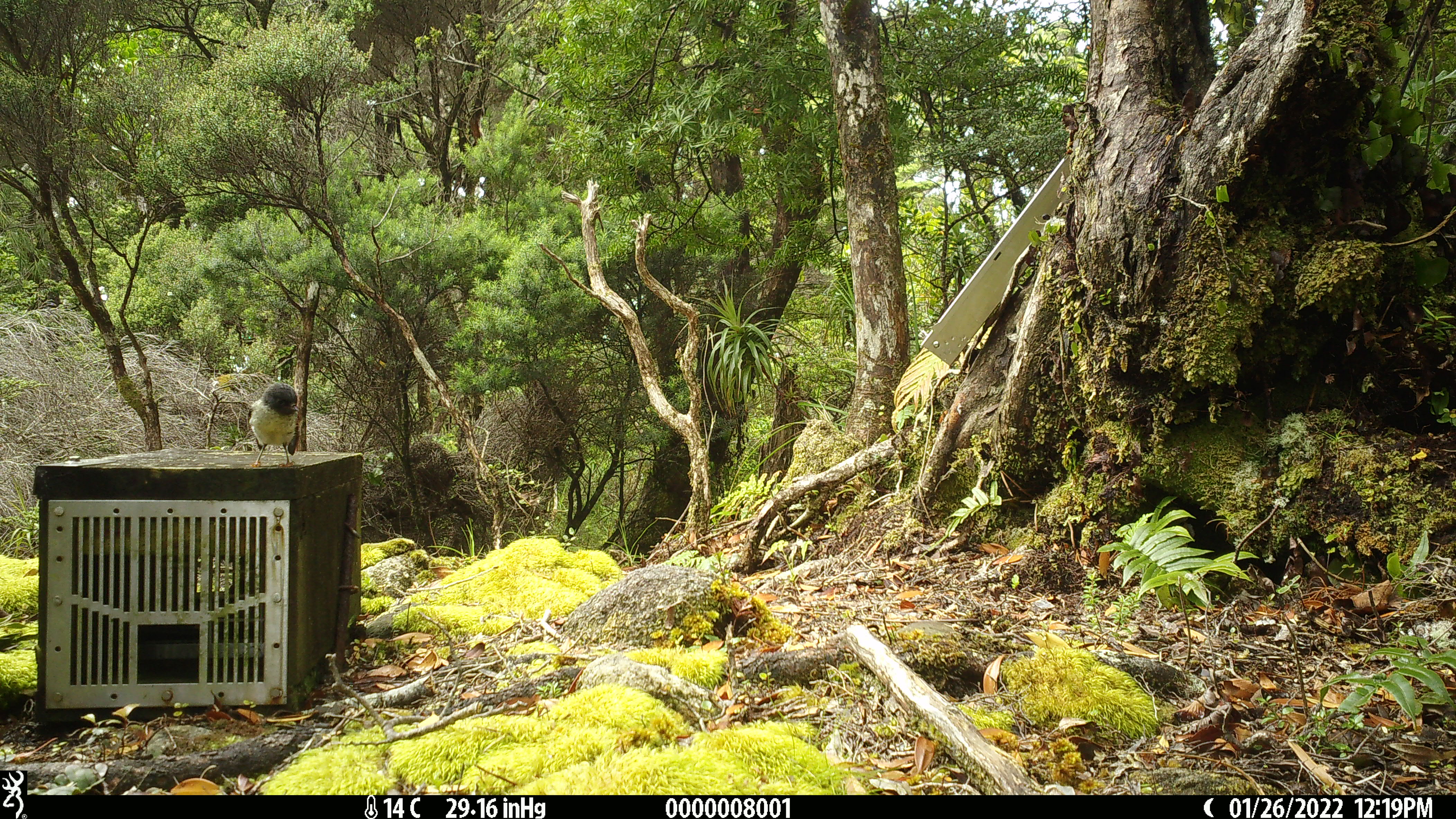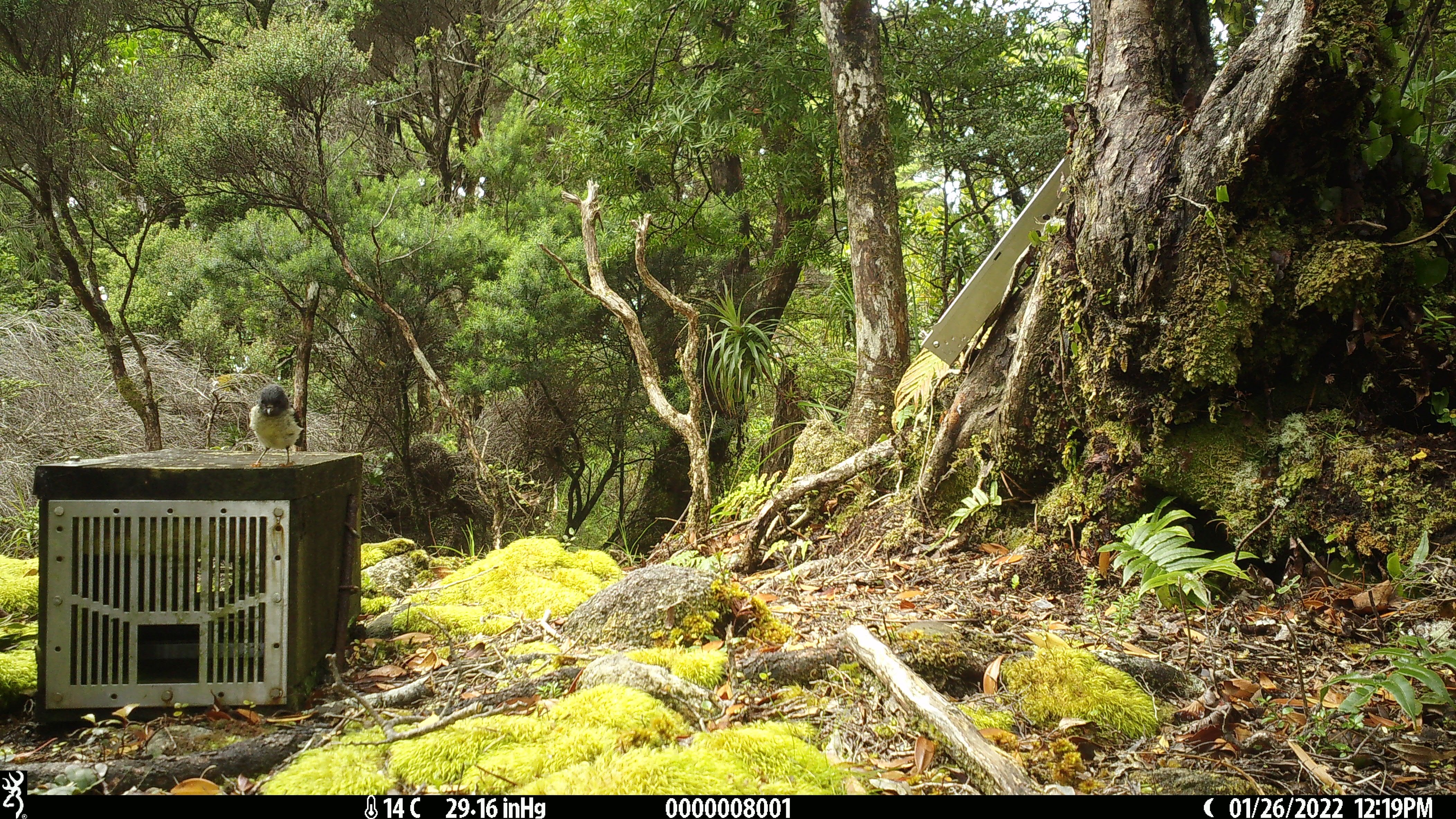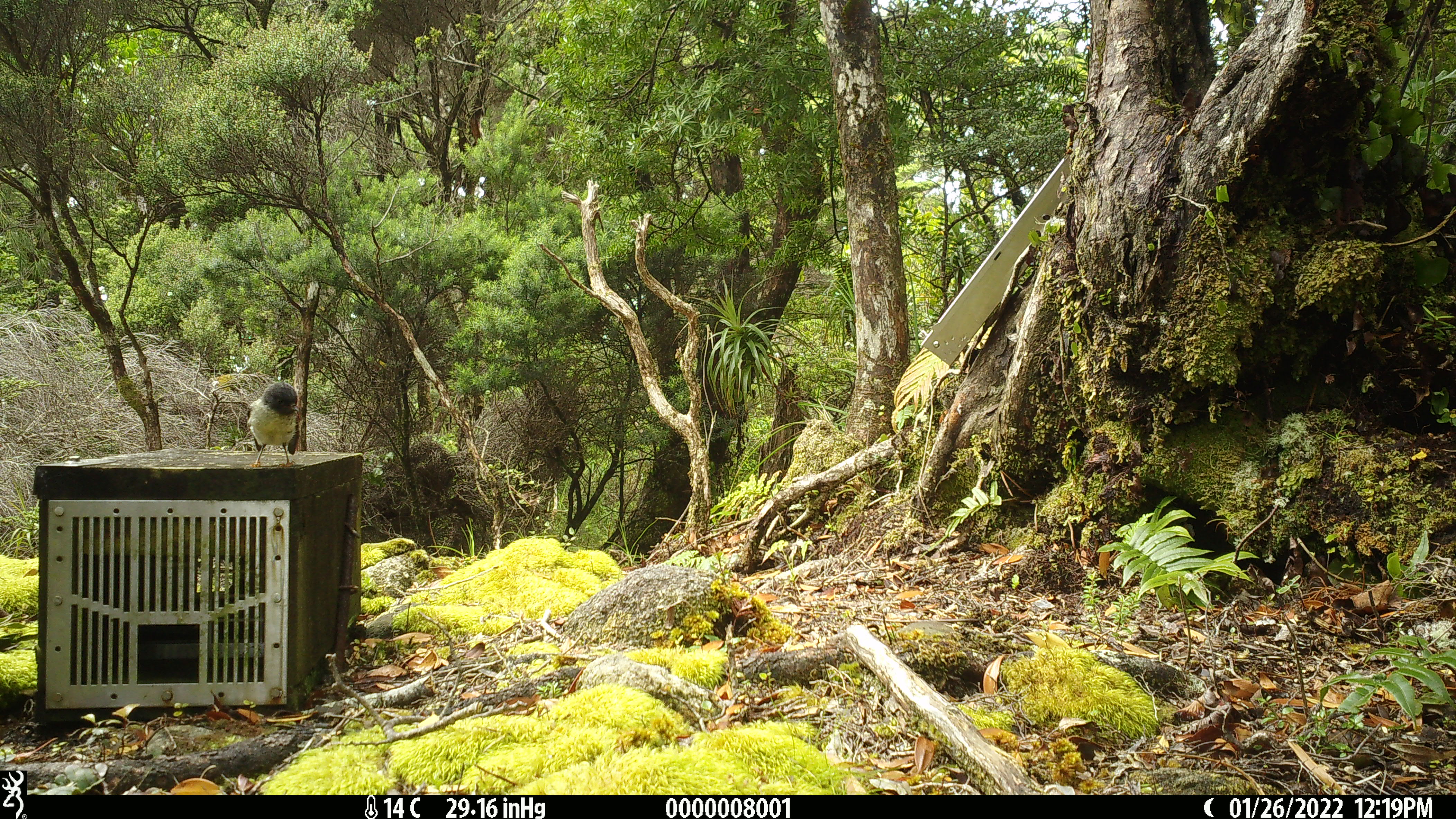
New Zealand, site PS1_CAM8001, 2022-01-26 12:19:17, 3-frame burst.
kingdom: Animalia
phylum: Chordata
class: Aves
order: Passeriformes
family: Petroicidae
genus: Petroica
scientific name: Petroica macrocephala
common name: tomtit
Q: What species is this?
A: Tomtit (Petroica macrocephala).